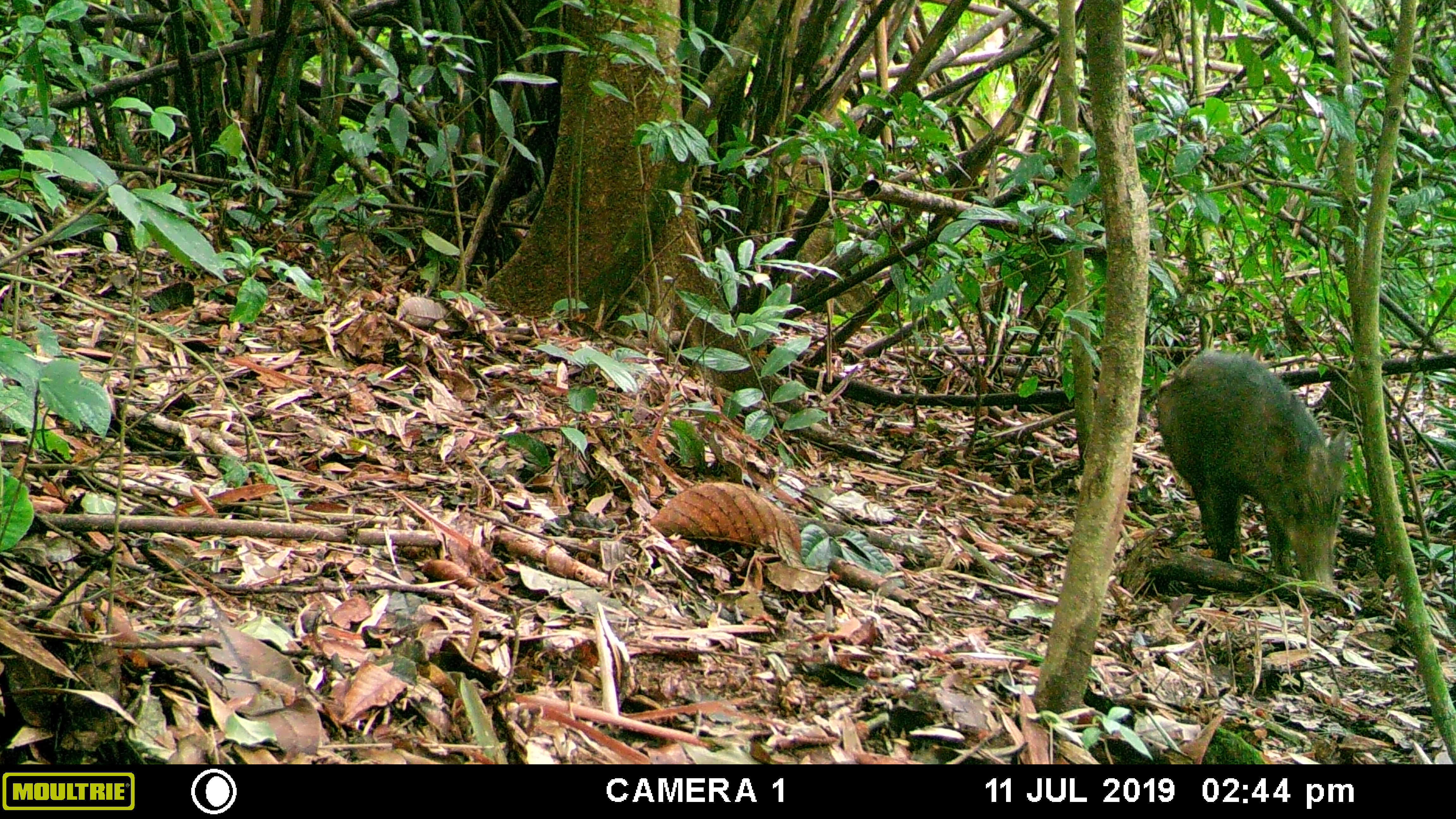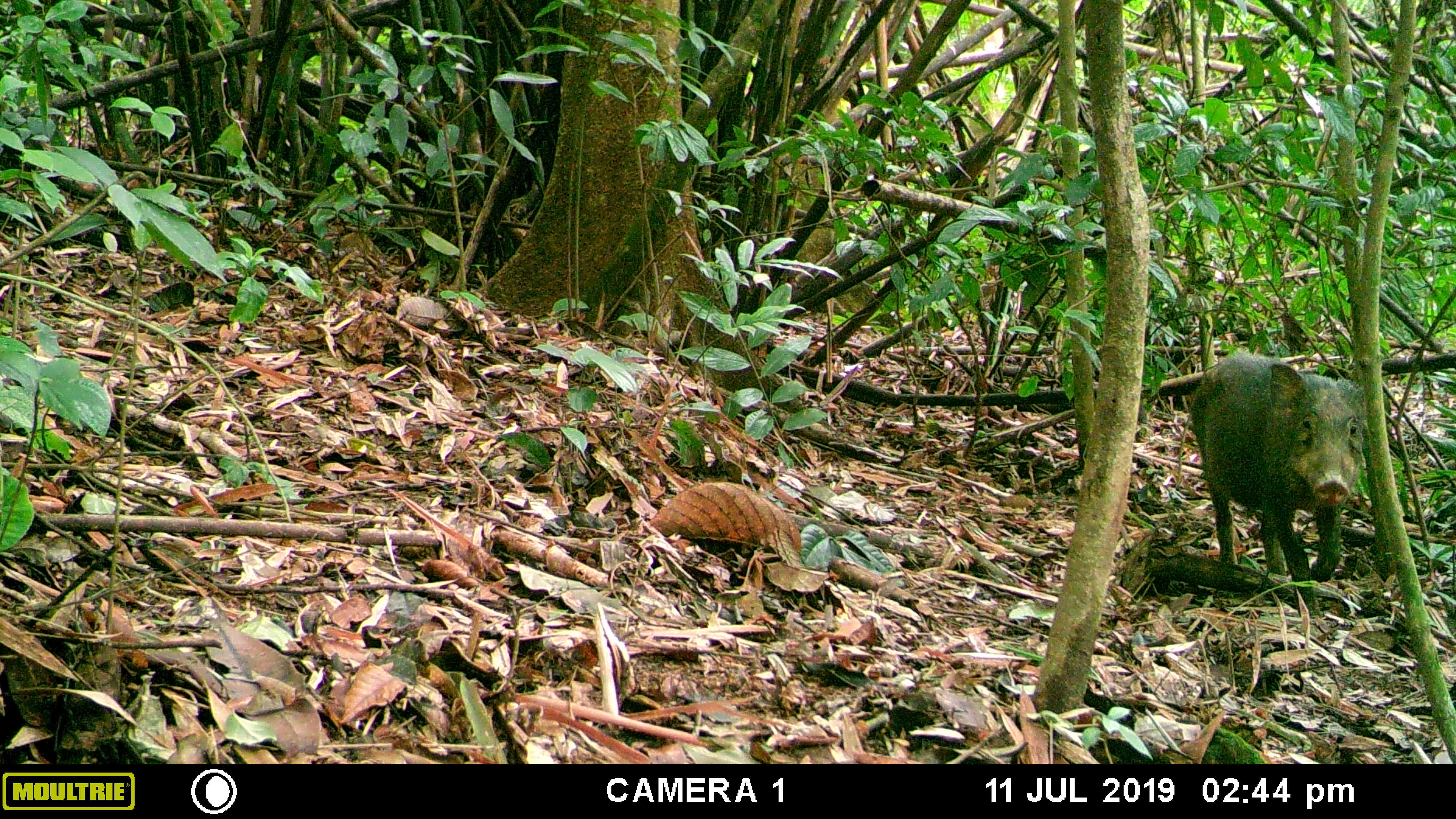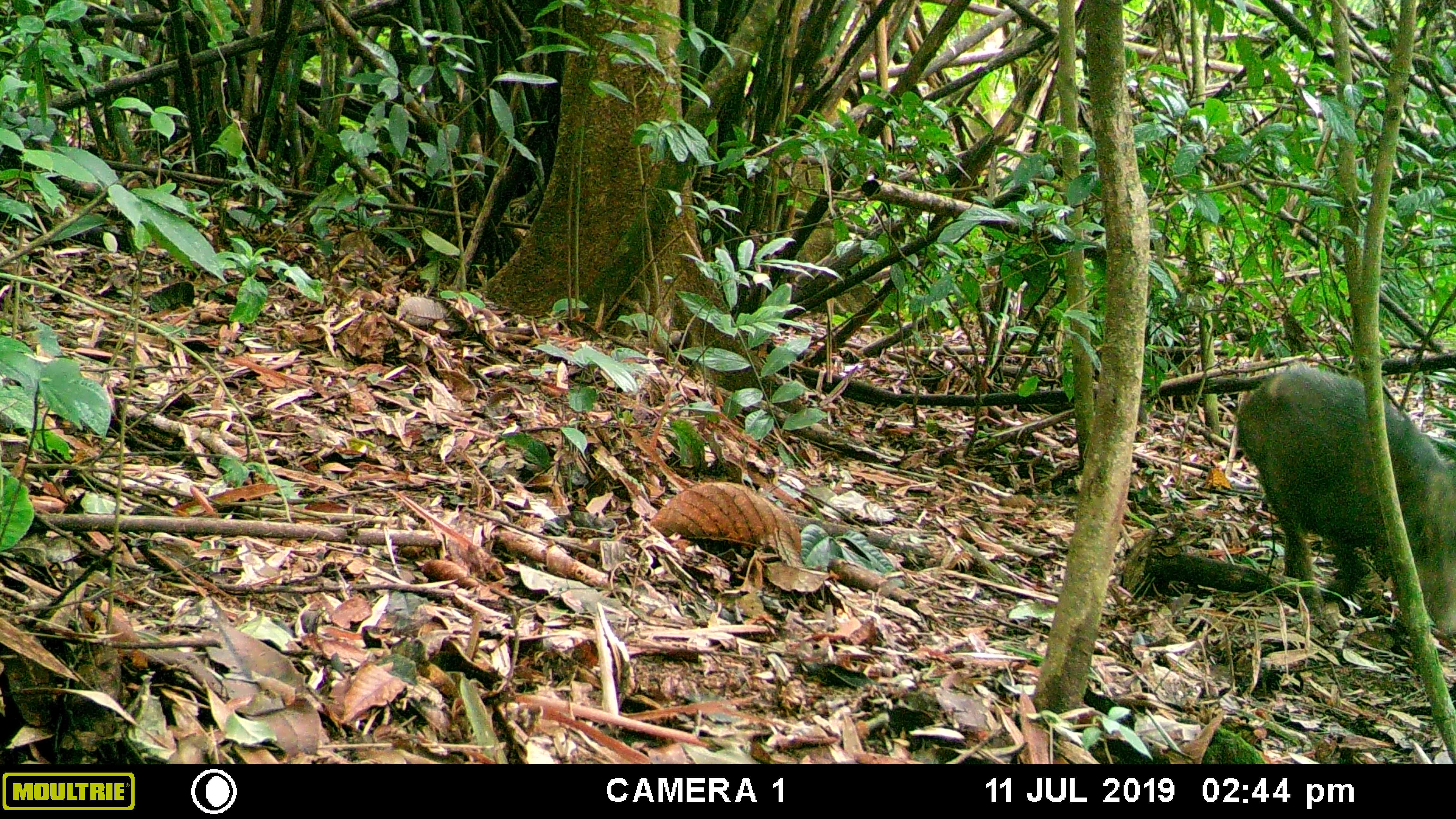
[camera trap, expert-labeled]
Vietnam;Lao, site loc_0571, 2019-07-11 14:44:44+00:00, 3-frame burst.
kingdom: Animalia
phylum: Chordata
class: Mammalia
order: Artiodactyla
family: Suidae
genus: Sus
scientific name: Sus scrofa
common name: eurasian wild pig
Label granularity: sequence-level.